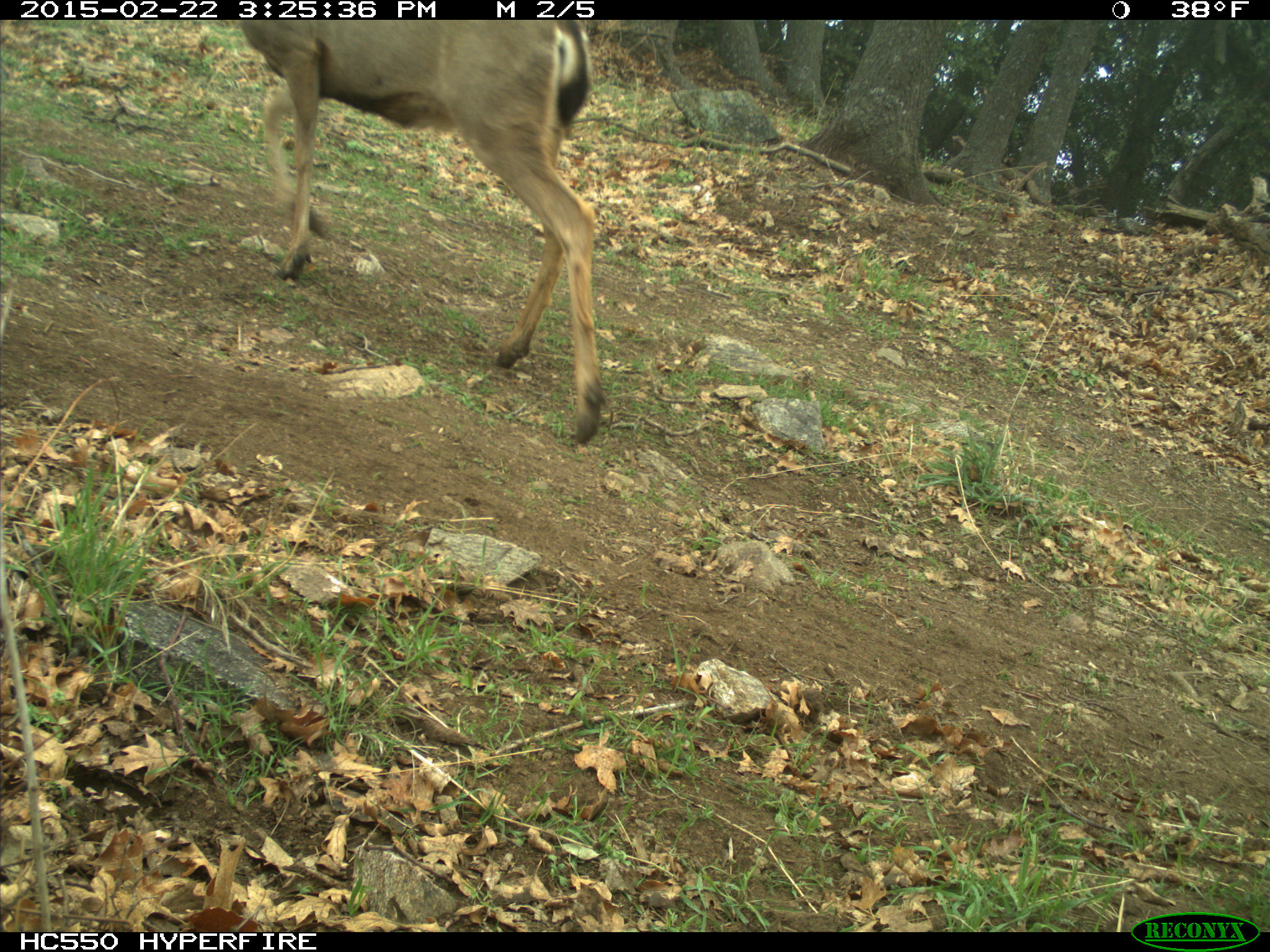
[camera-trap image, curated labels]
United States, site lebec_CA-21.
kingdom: Animalia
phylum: Chordata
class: Mammalia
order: Artiodactyla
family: Cervidae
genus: Odocoileus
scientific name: Odocoileus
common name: deer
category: unidentified deer